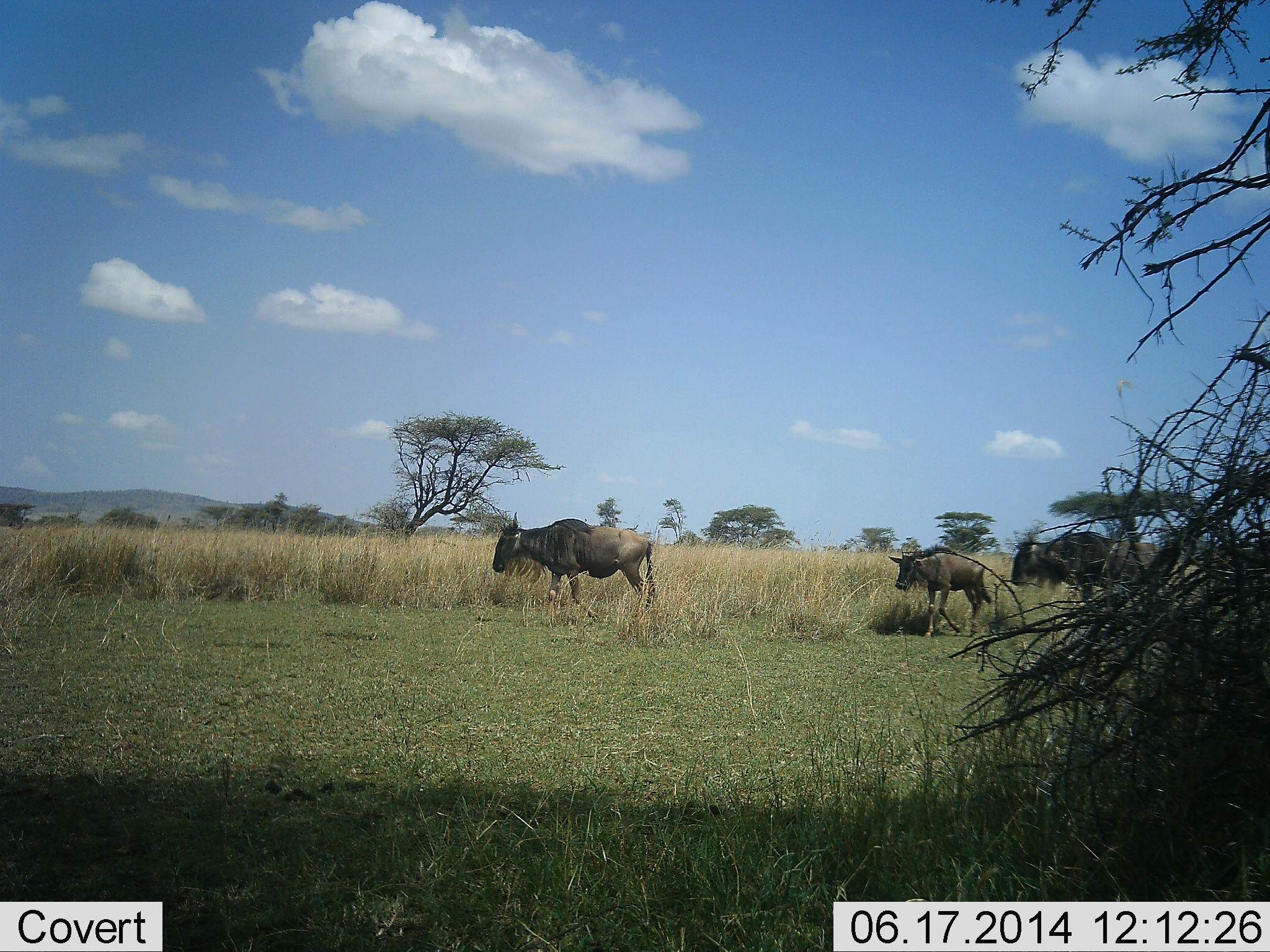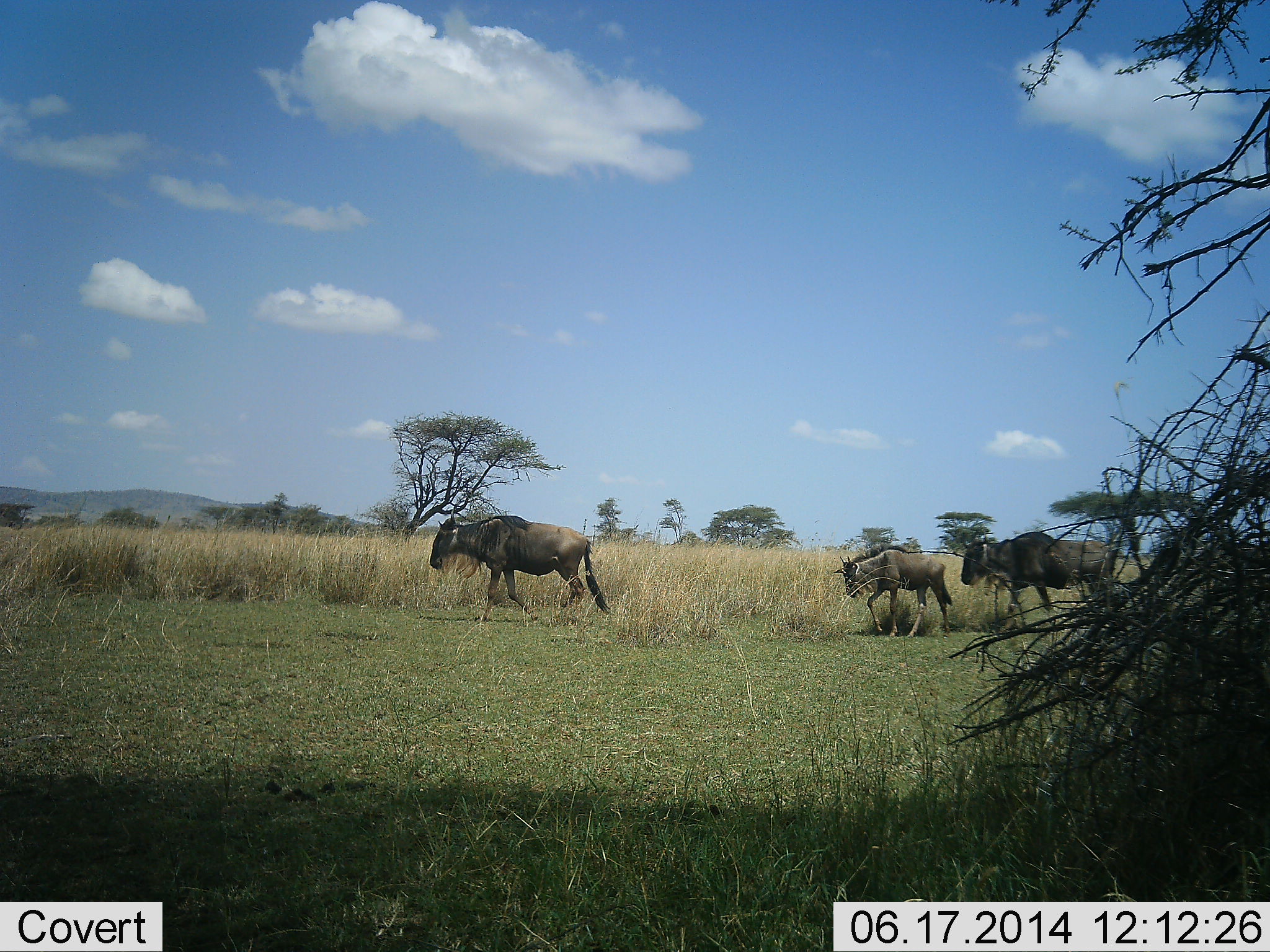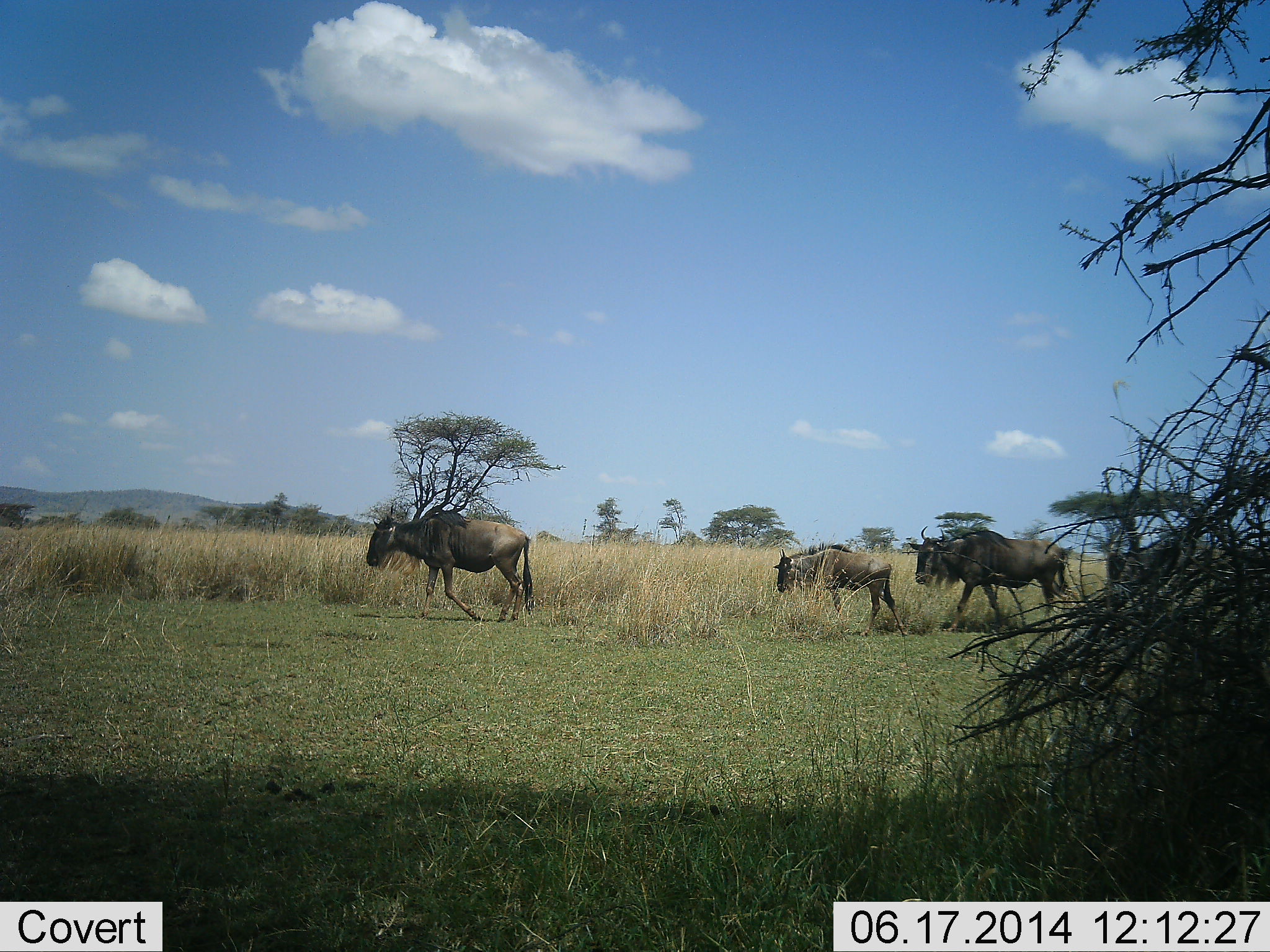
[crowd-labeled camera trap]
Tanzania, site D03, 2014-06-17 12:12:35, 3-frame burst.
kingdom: Animalia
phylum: Chordata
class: Mammalia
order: Artiodactyla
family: Bovidae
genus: Connochaetes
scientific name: Connochaetes taurinus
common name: blue wildebeest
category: wildebeest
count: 4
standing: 0%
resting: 0%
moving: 100%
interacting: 0%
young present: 50%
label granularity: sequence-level